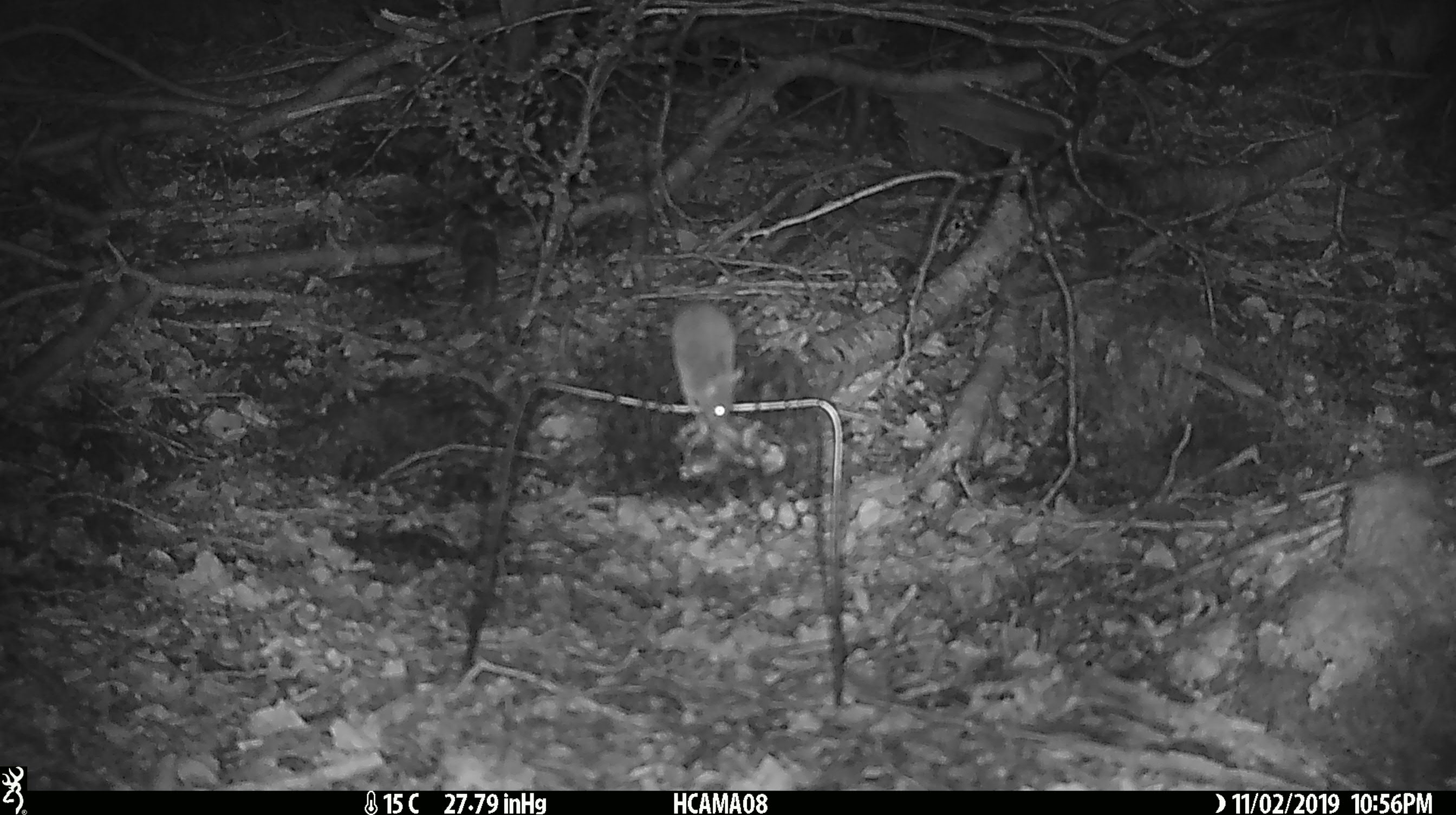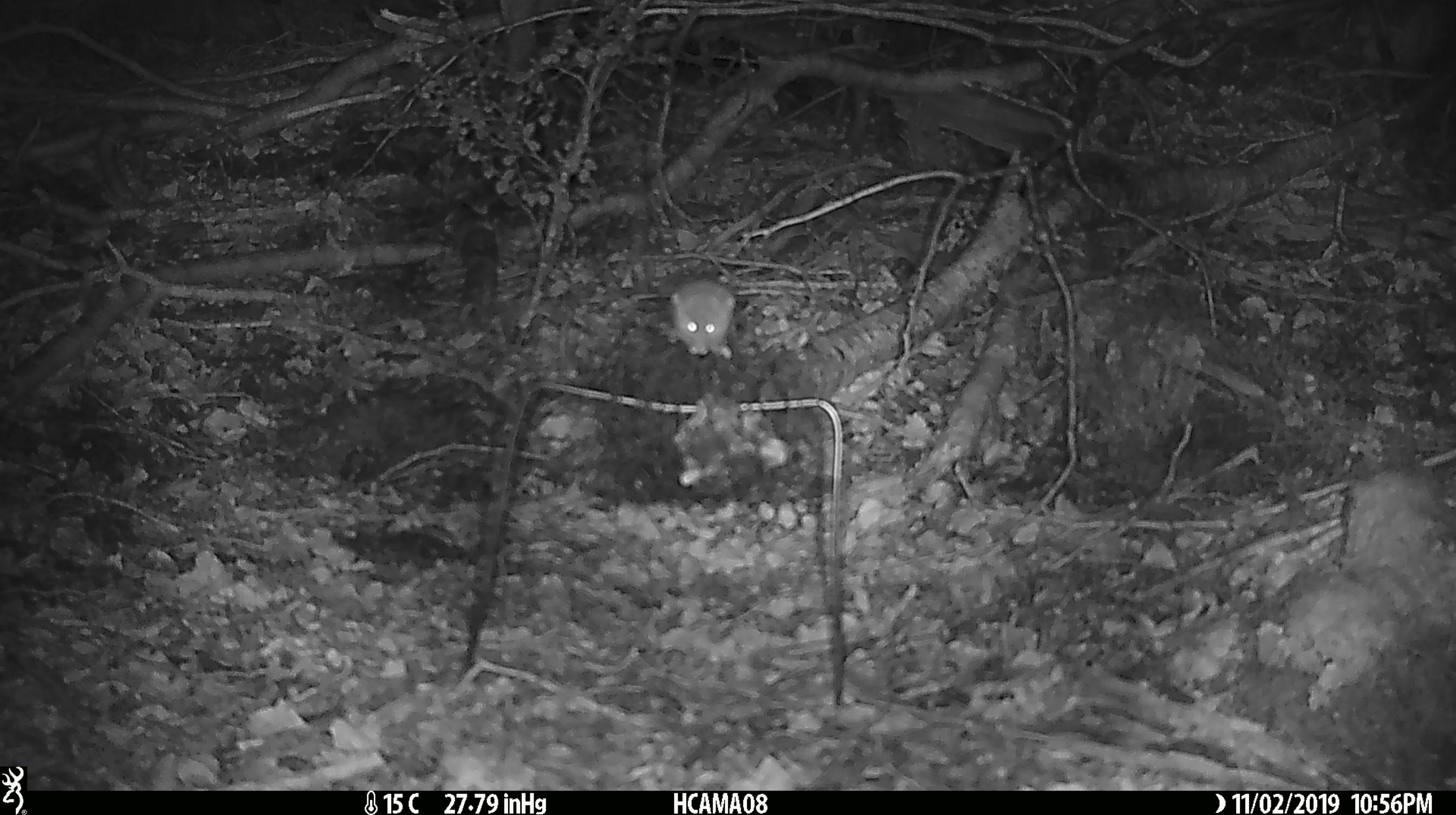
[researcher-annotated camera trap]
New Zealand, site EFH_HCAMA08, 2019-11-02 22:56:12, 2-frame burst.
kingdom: Animalia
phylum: Chordata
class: Mammalia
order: Rodentia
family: Muridae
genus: Mus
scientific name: Mus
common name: mouse